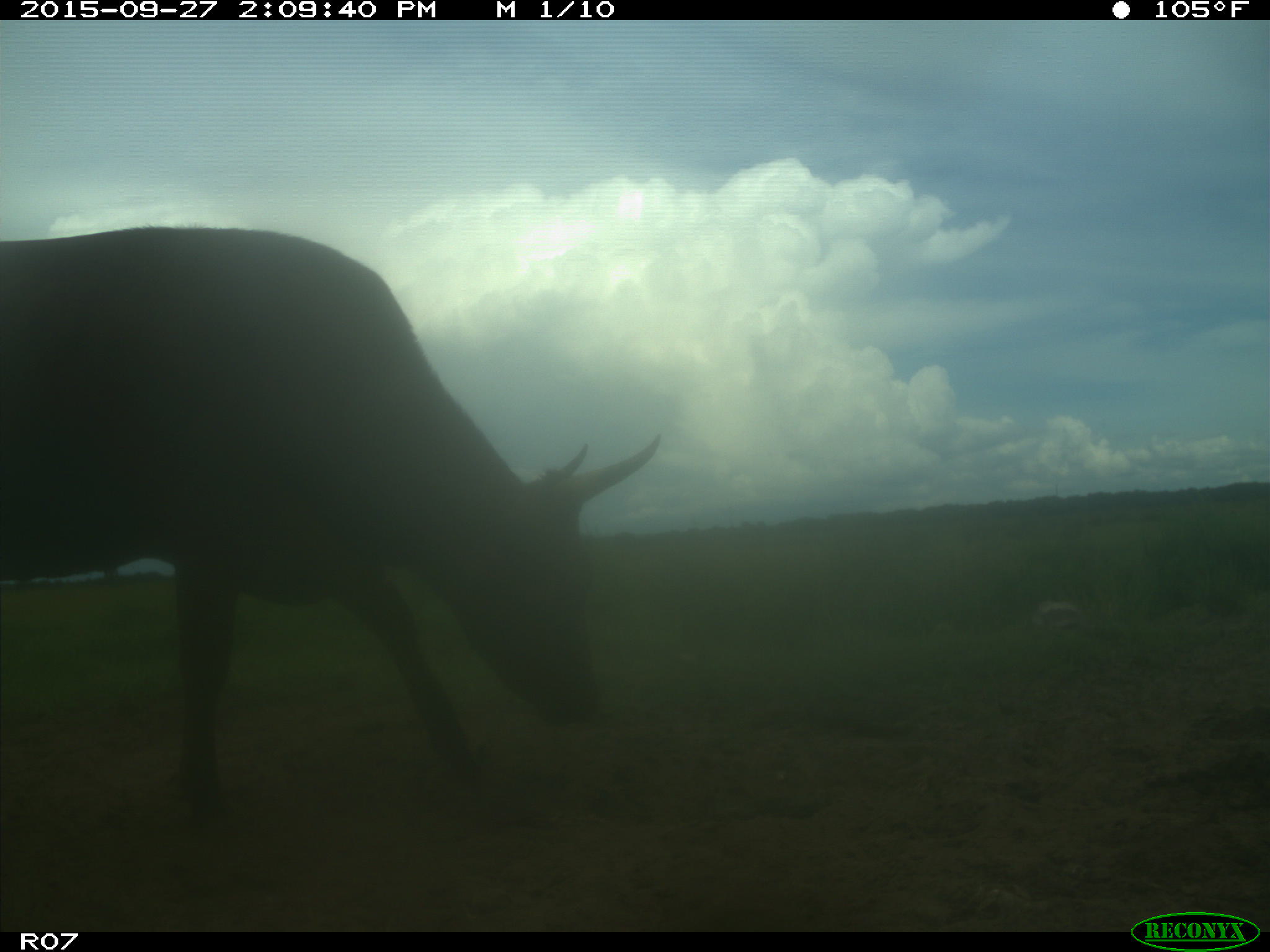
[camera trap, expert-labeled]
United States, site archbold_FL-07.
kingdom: Animalia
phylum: Chordata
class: Mammalia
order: Artiodactyla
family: Bovidae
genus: Bos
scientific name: Bos taurus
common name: domestic cow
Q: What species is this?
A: Bos taurus (domestic cow).